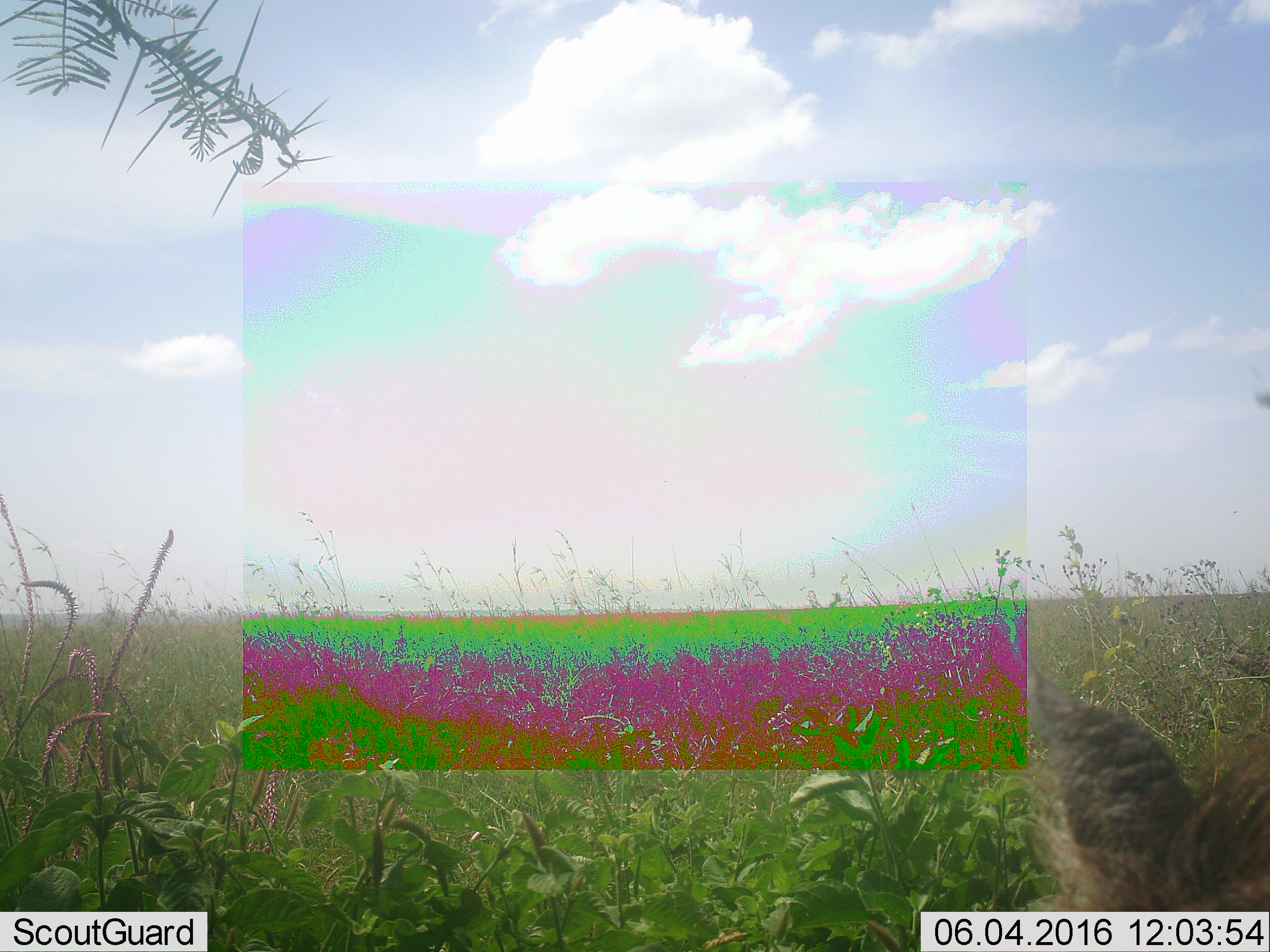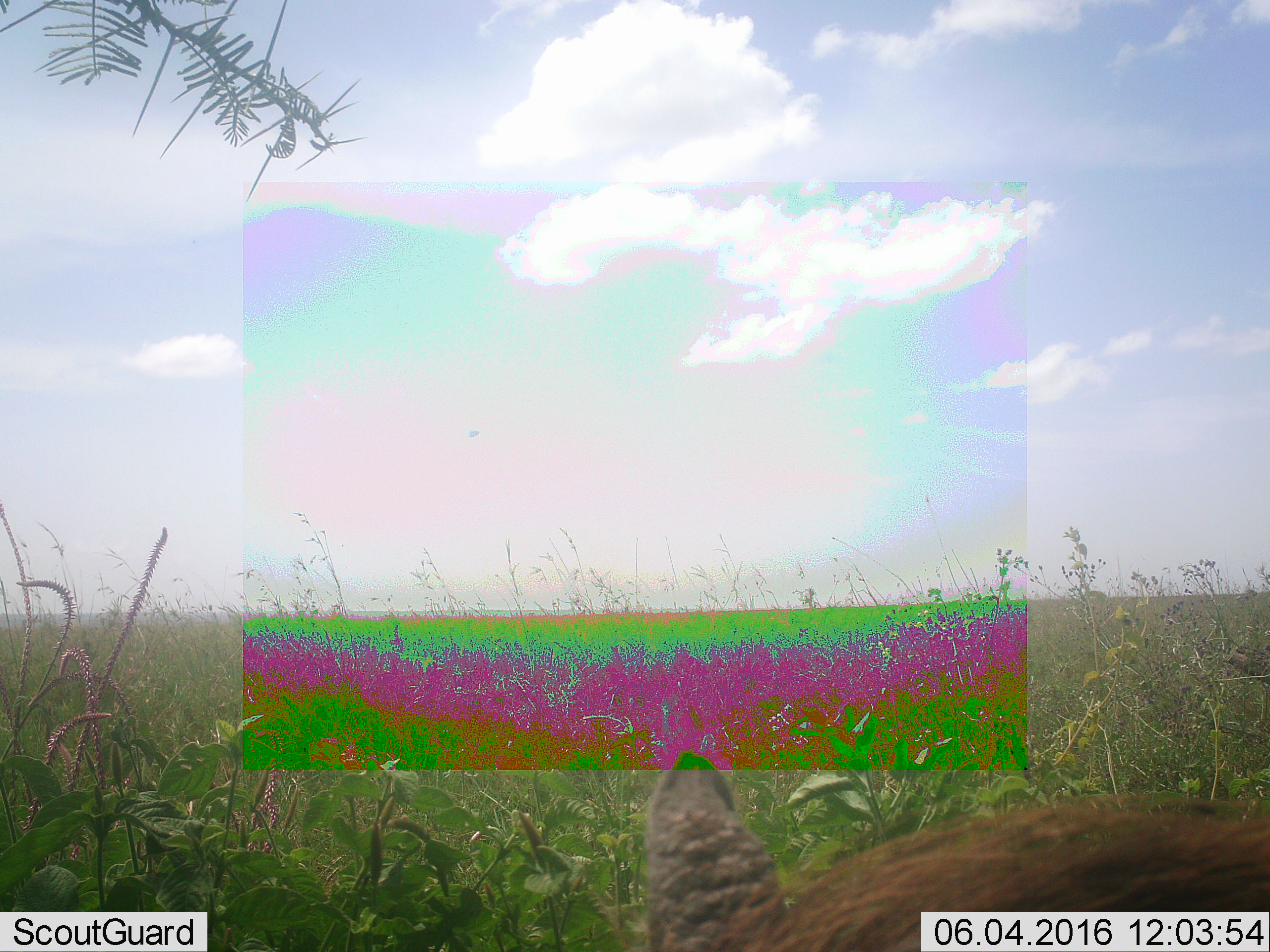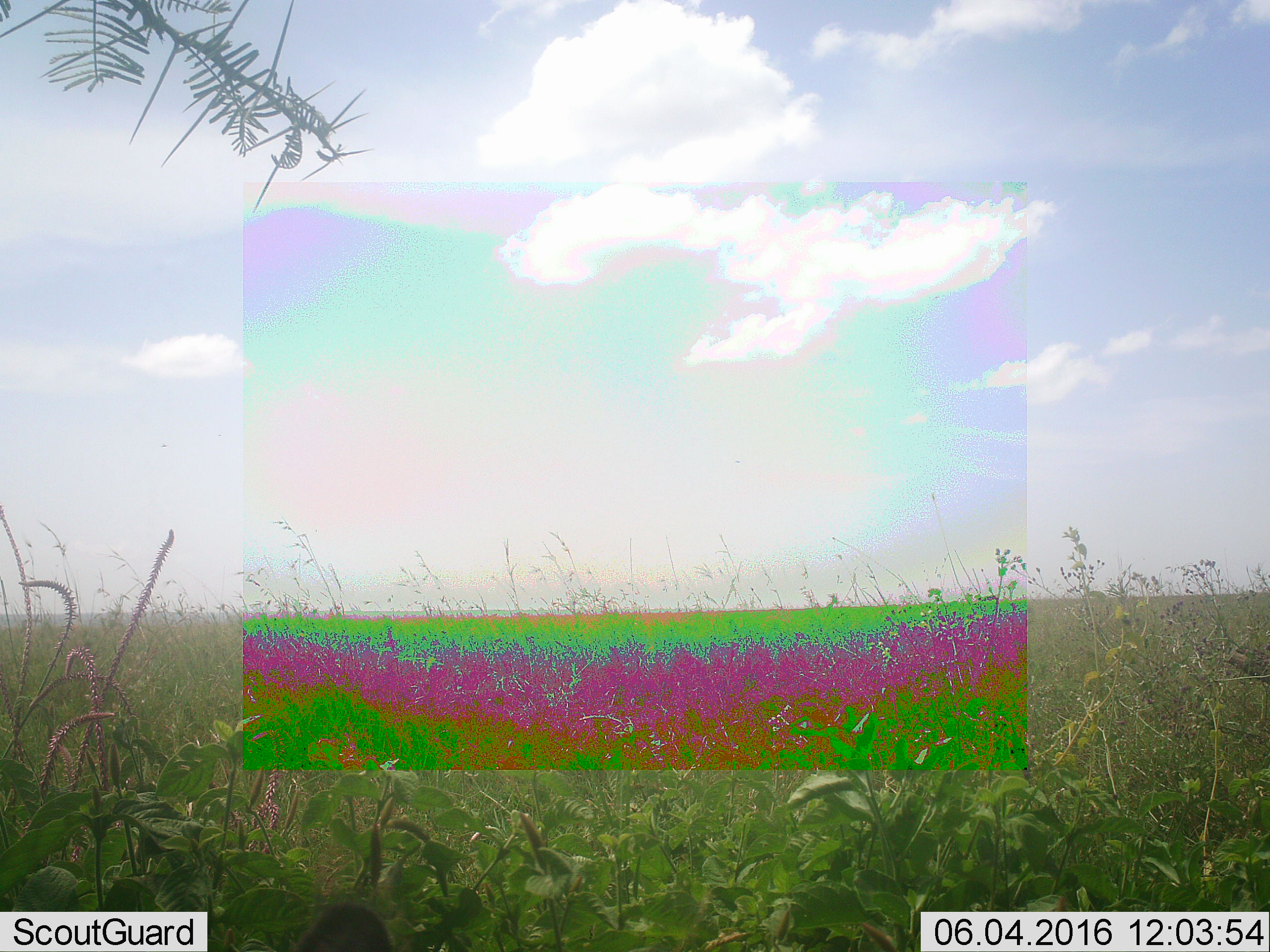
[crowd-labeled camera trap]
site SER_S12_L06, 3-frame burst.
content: unidentified animal